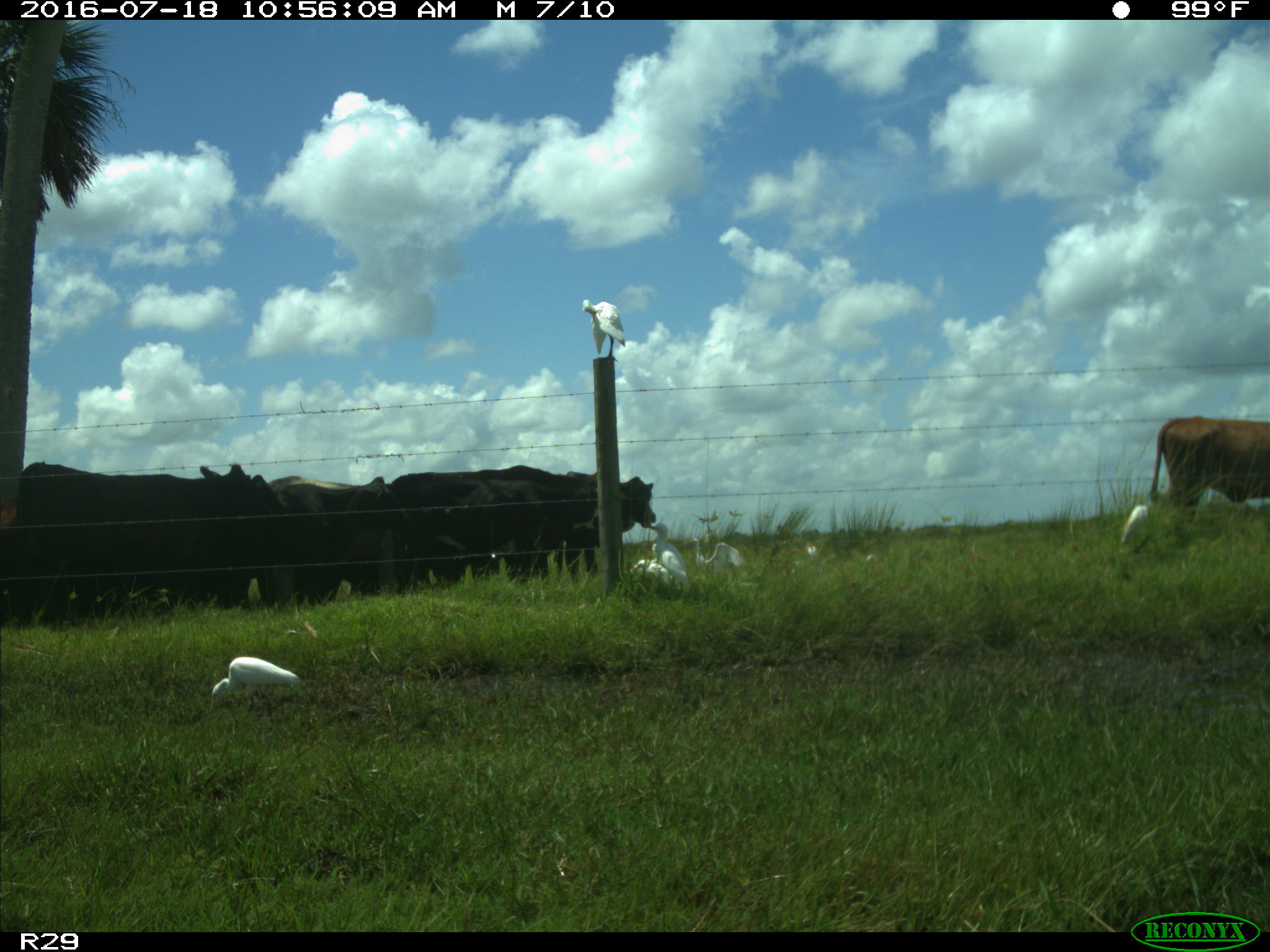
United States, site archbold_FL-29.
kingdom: Animalia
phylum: Chordata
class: Mammalia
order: Artiodactyla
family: Bovidae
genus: Bos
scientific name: Bos taurus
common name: domestic cow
Bos taurus (domestic cow).